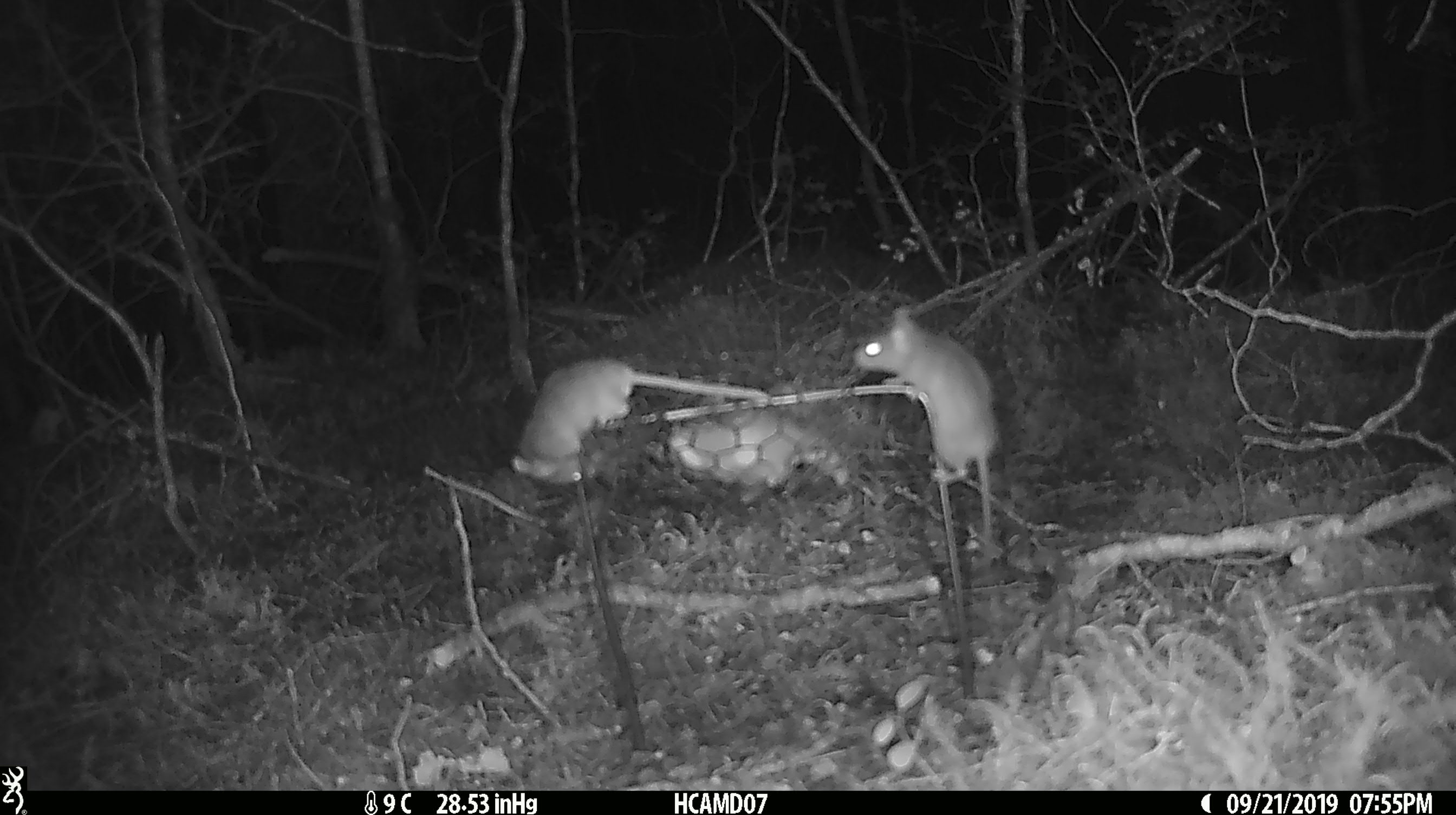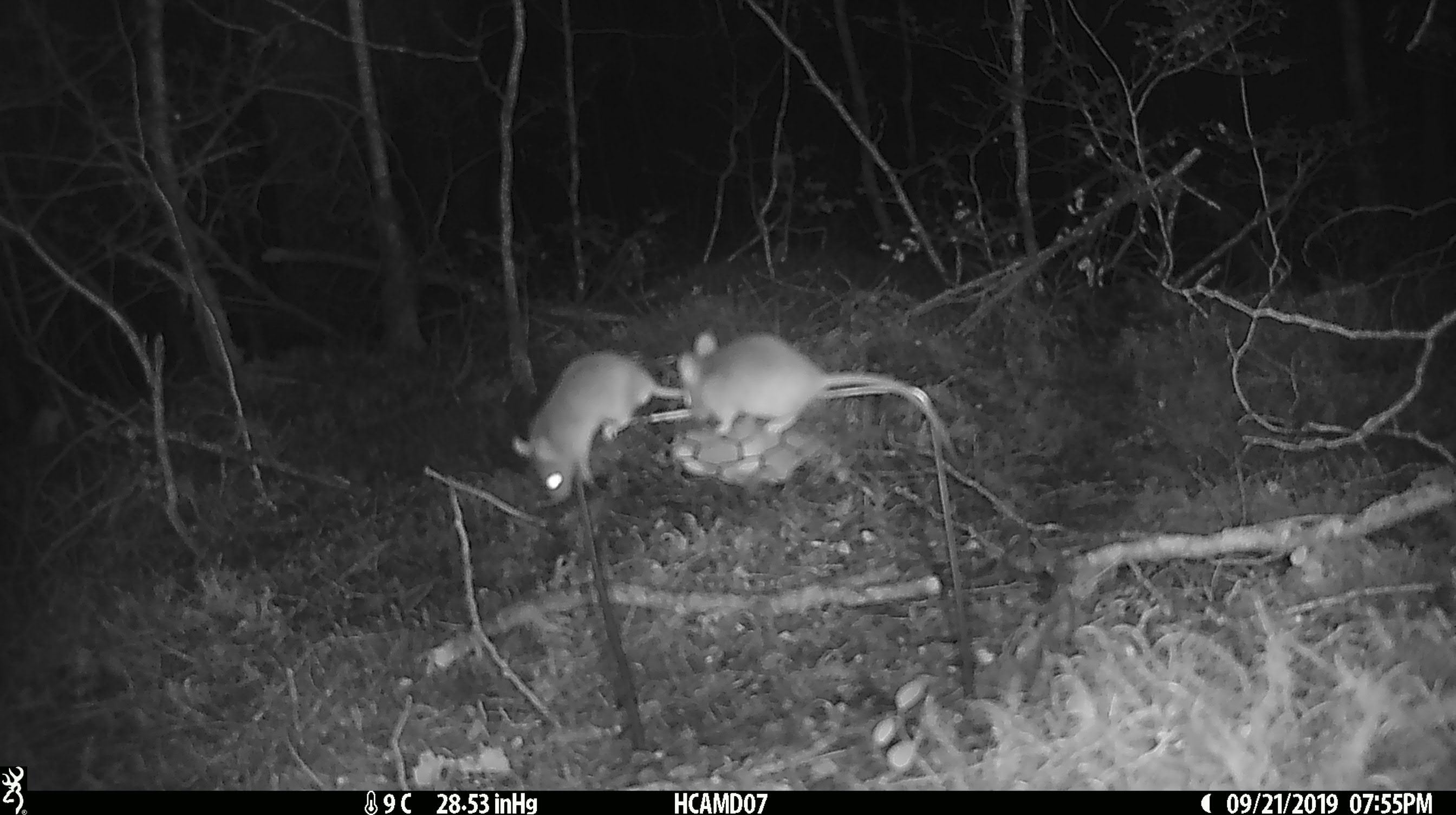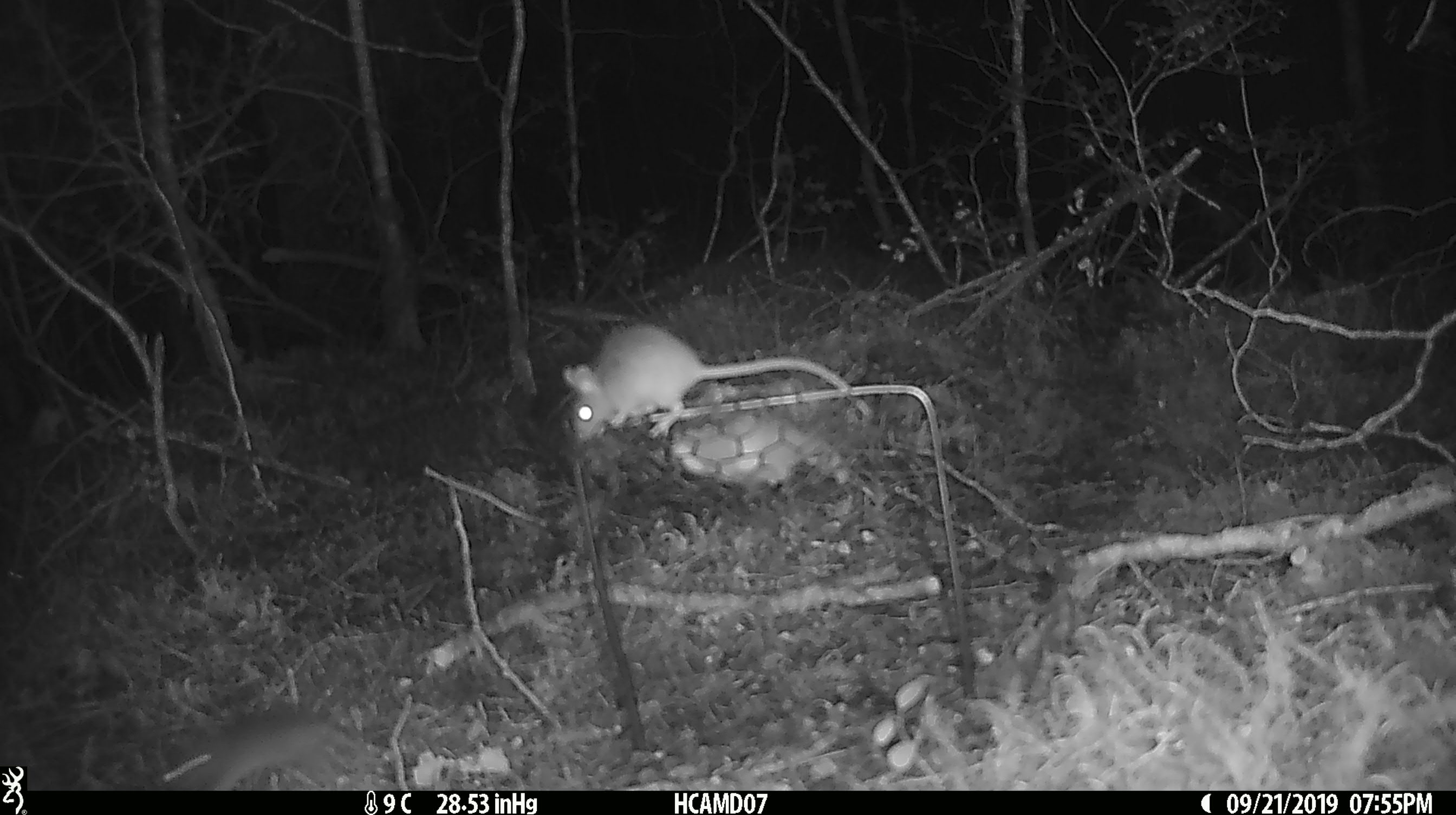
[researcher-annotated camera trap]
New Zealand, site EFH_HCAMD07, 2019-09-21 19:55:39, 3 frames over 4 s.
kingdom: Animalia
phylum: Chordata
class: Mammalia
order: Rodentia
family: Muridae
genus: Mus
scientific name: Mus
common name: mouse